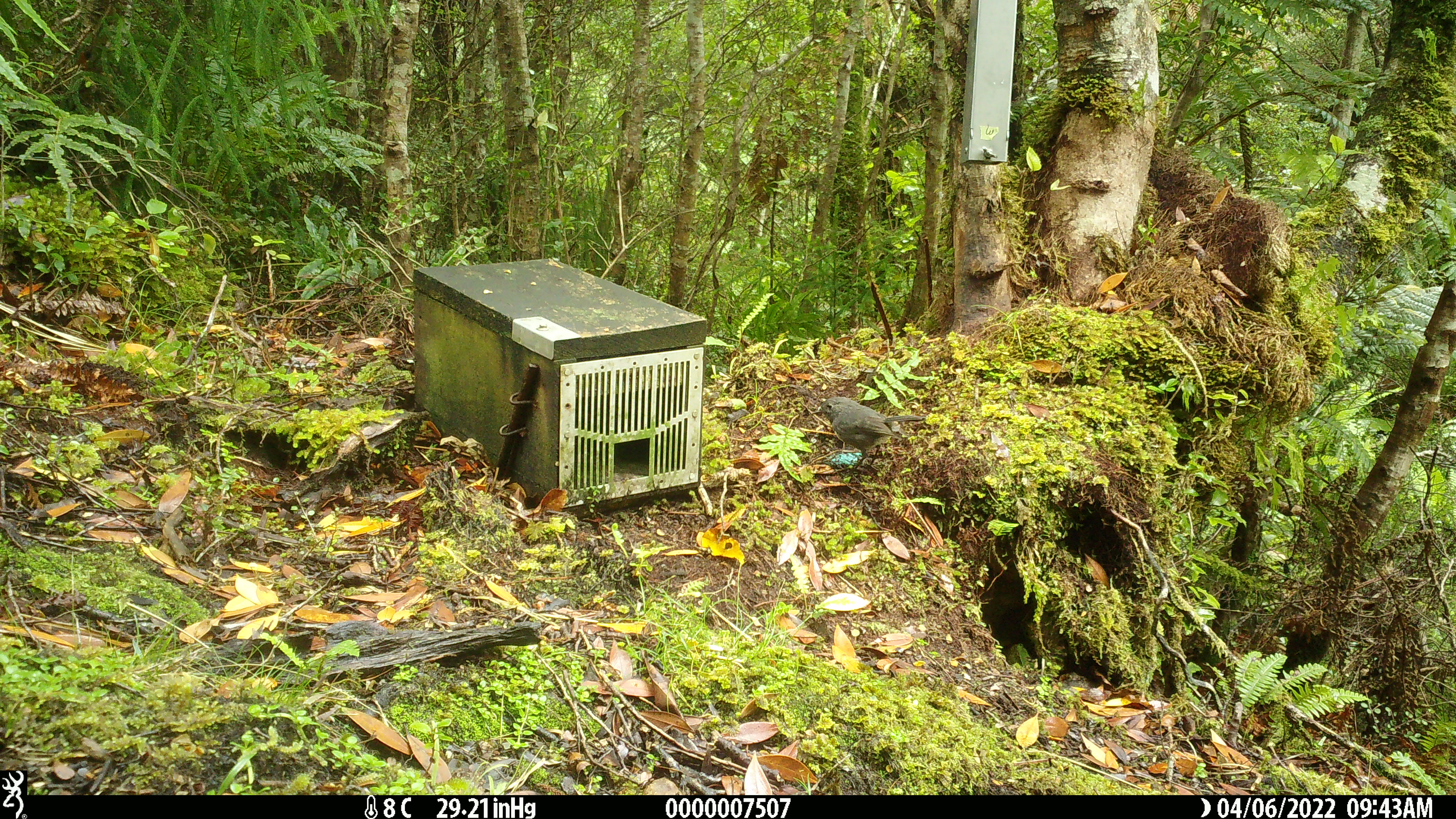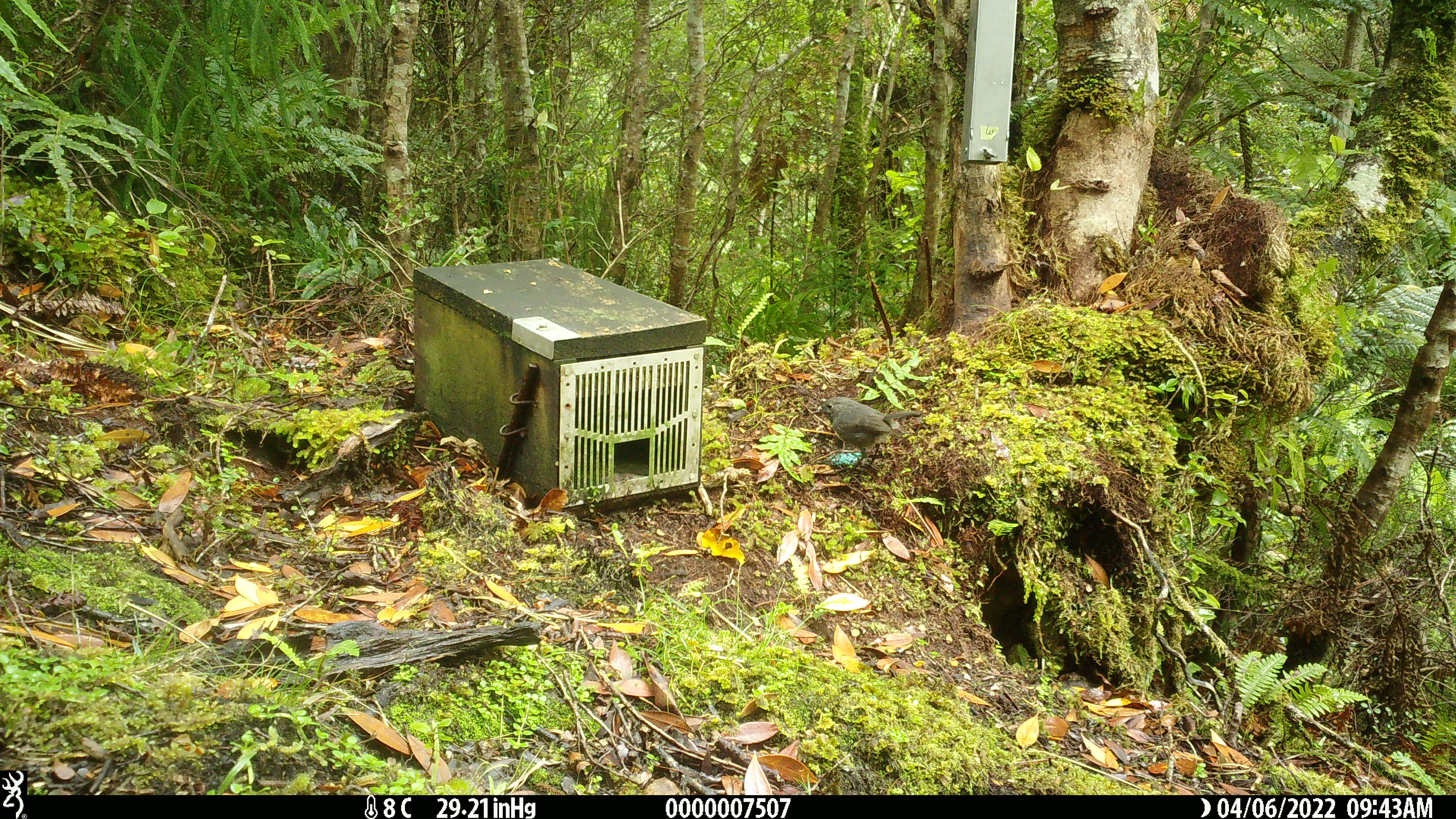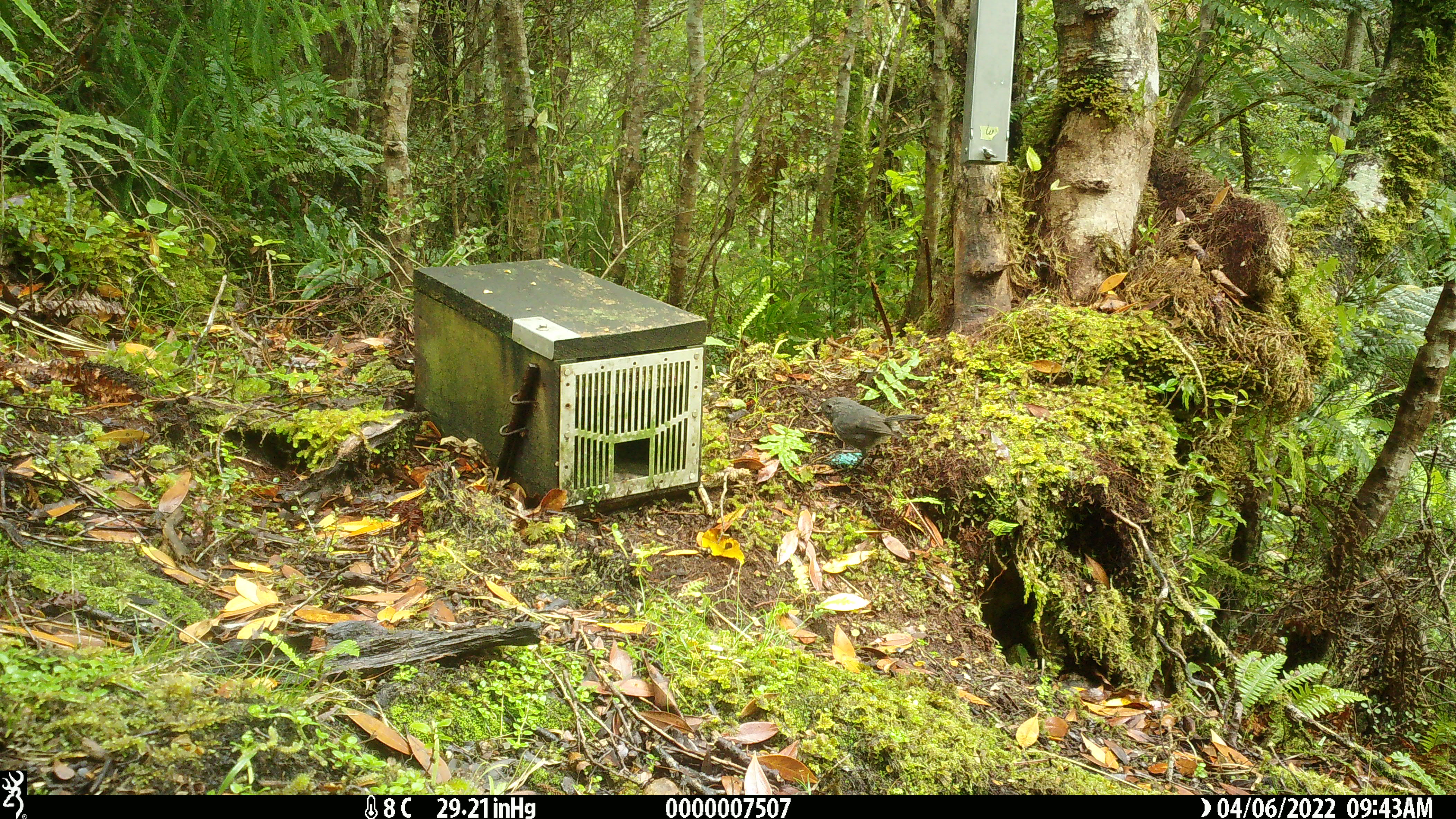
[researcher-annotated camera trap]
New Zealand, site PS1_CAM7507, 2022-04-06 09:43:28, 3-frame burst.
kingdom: Animalia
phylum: Chordata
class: Aves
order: Passeriformes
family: Petroicidae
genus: Petroica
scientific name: Petroica australis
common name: new zealand robin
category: robin